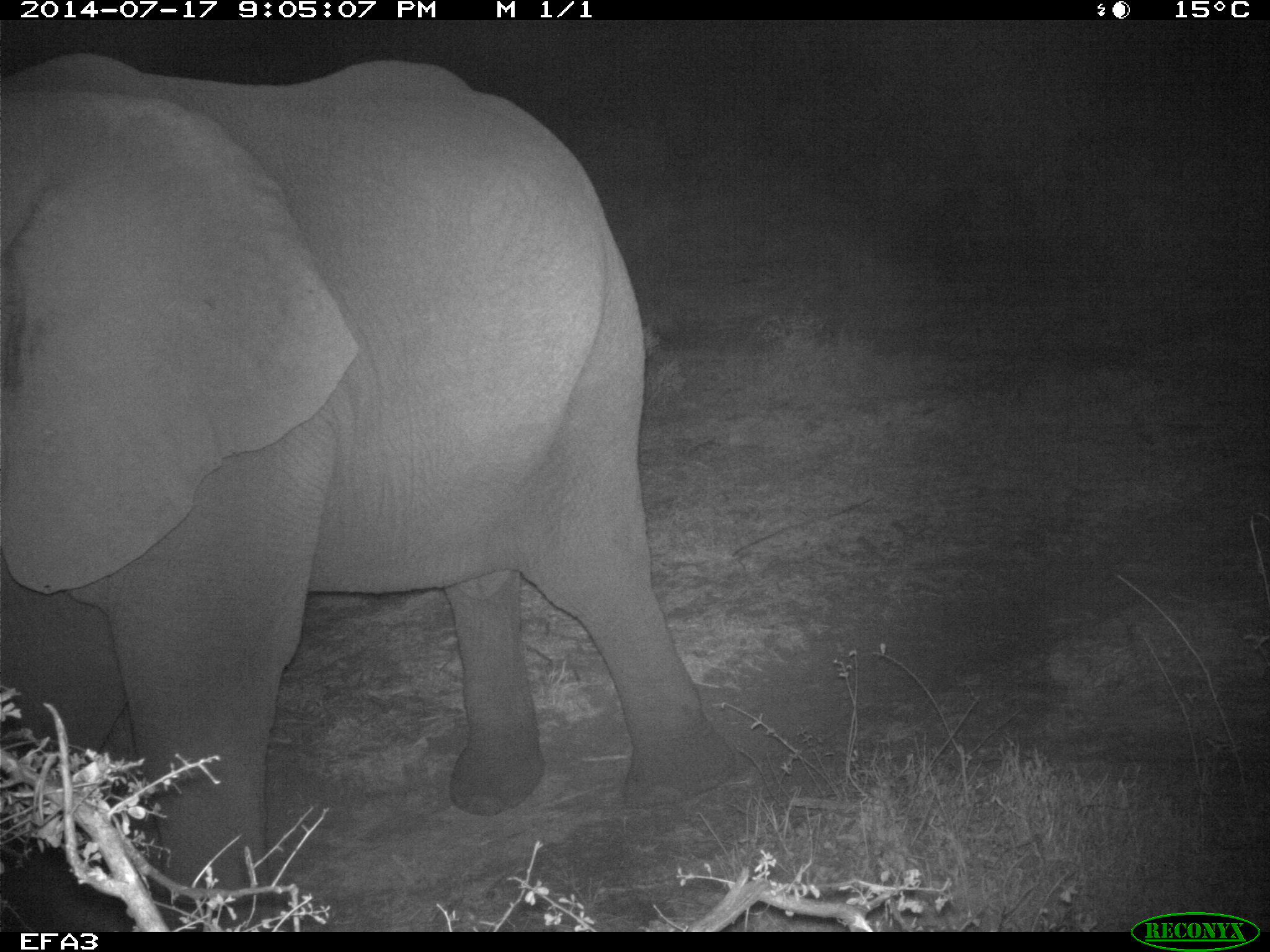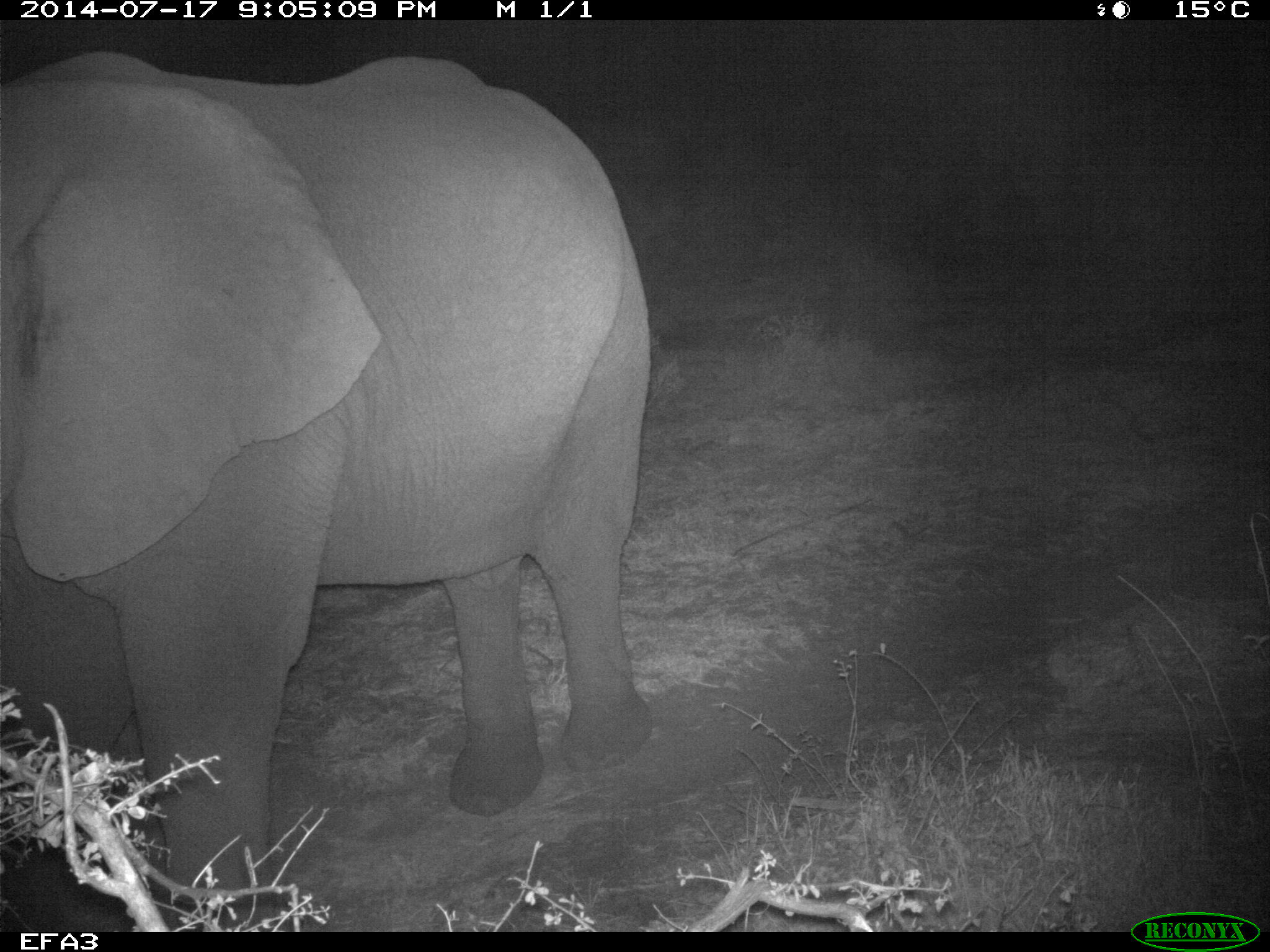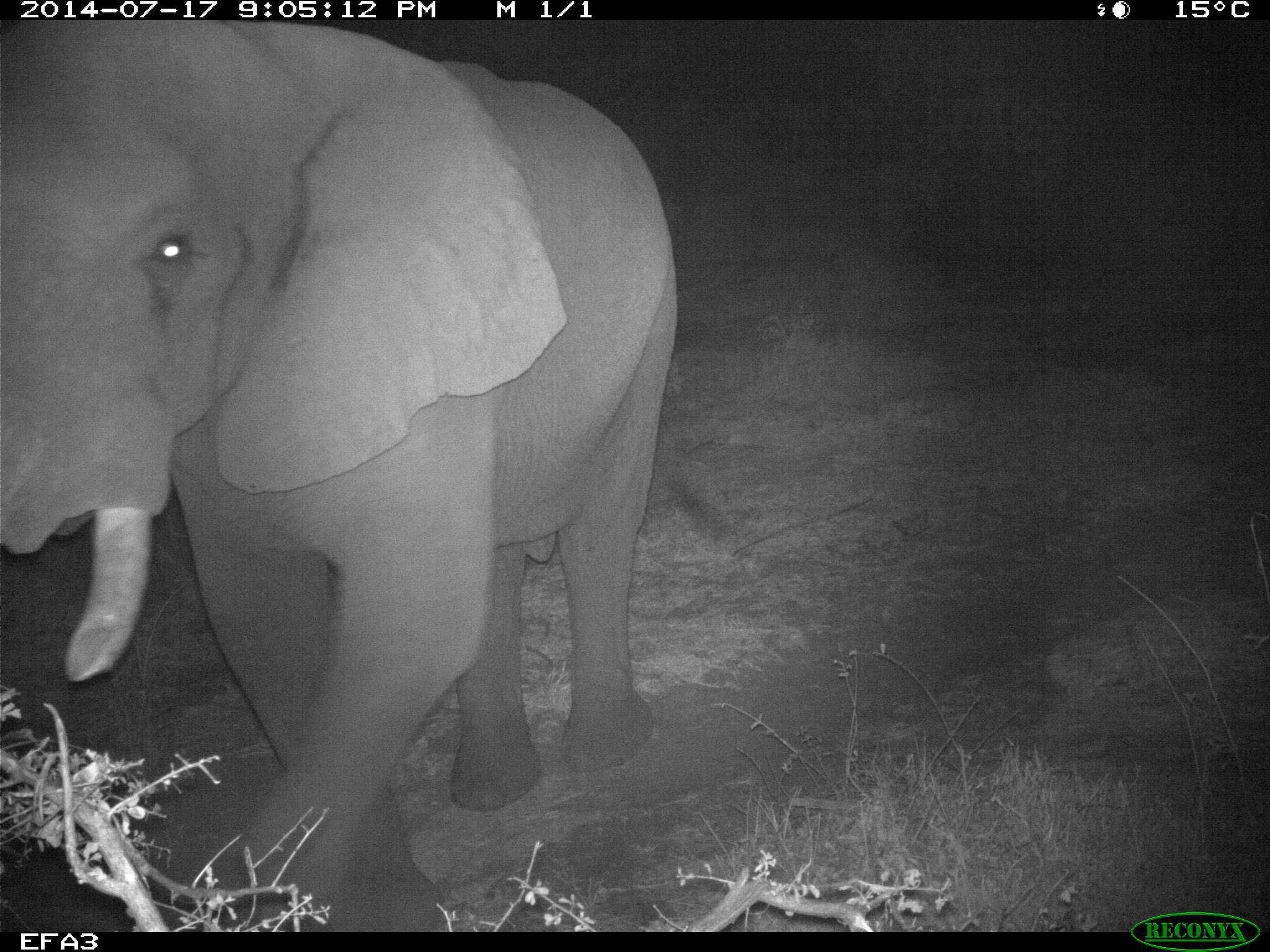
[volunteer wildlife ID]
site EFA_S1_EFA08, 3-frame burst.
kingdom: Animalia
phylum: Chordata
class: Mammalia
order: Proboscidea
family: Elephantidae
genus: Loxodonta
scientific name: Loxodonta africana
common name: african bush elephant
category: elephant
Elephant (african bush elephant) (Loxodonta africana), count 1. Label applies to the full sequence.